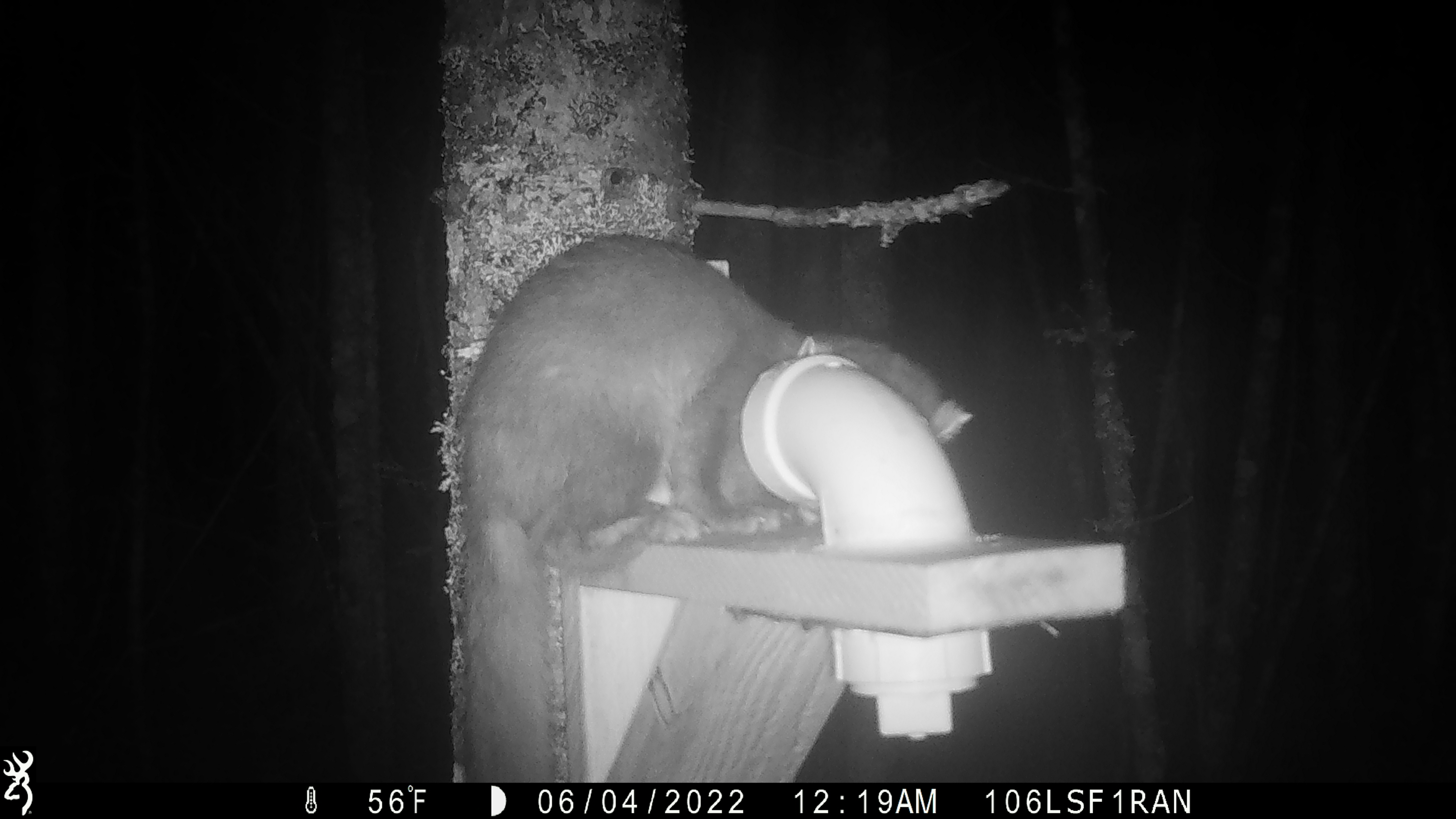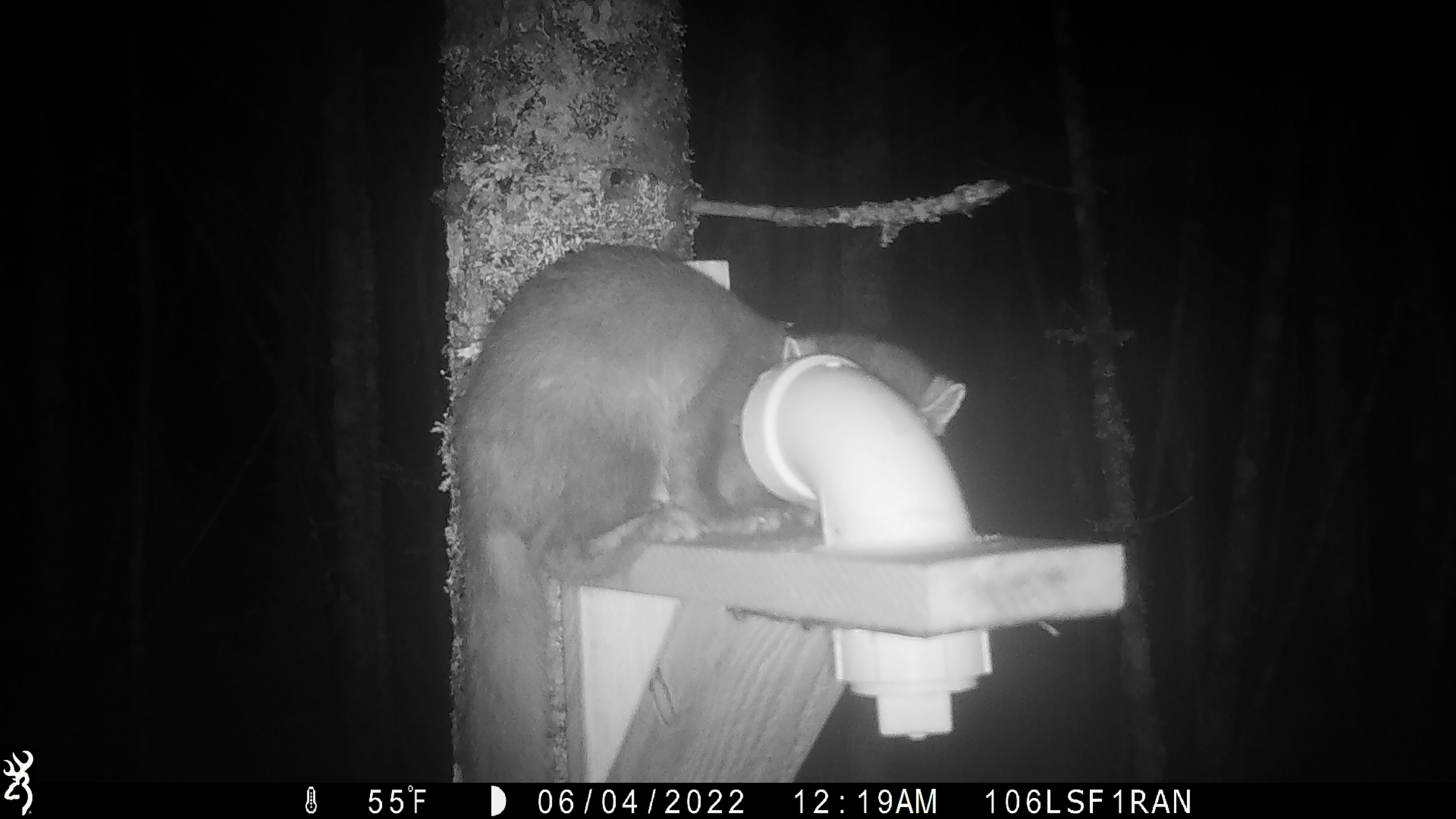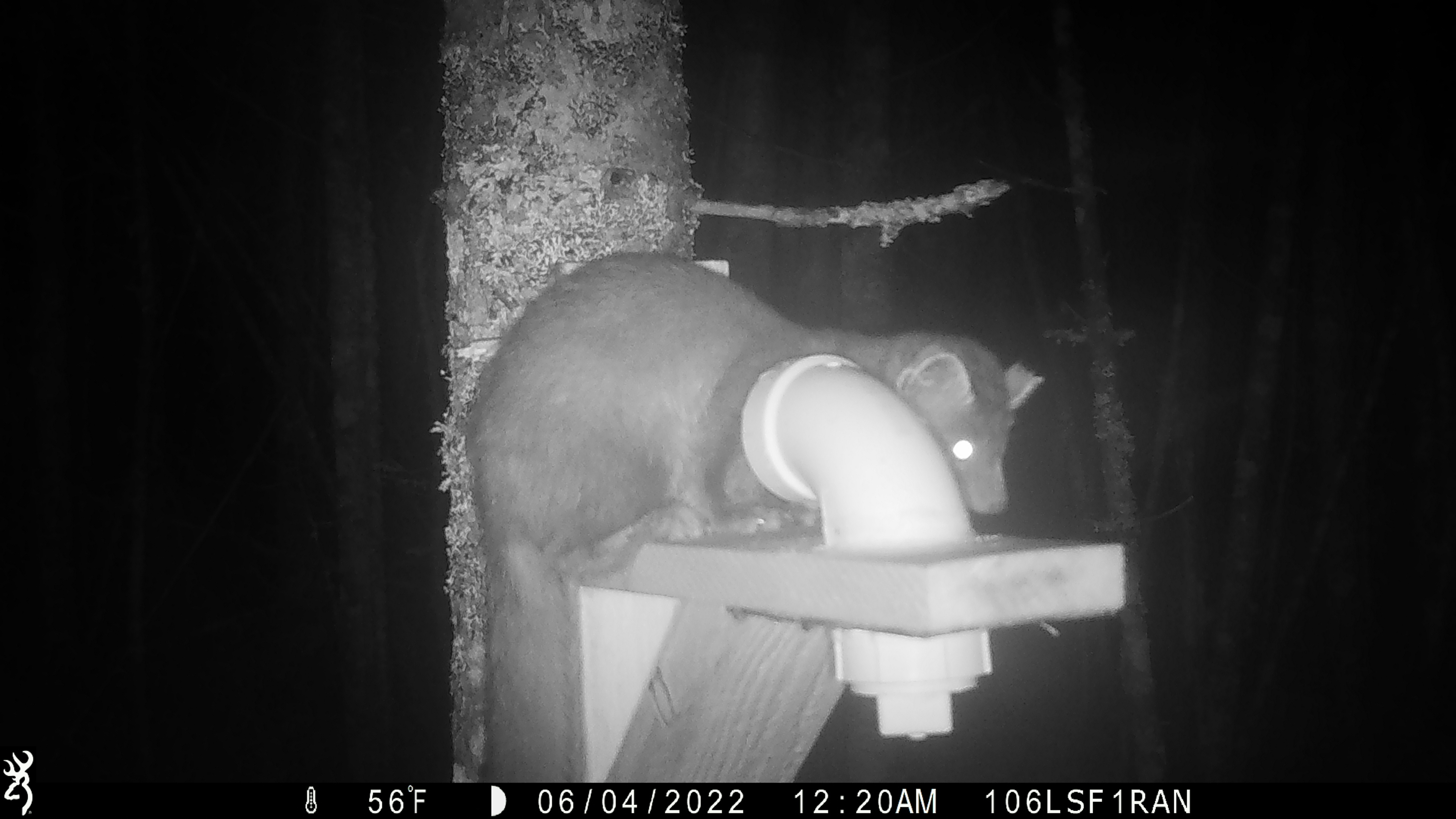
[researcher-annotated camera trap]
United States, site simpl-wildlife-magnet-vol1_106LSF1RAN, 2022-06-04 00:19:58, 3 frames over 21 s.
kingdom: Animalia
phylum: Chordata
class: Mammalia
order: Carnivora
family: Mustelidae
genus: Martes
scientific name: Martes americana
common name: american marten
American marten (Martes americana).